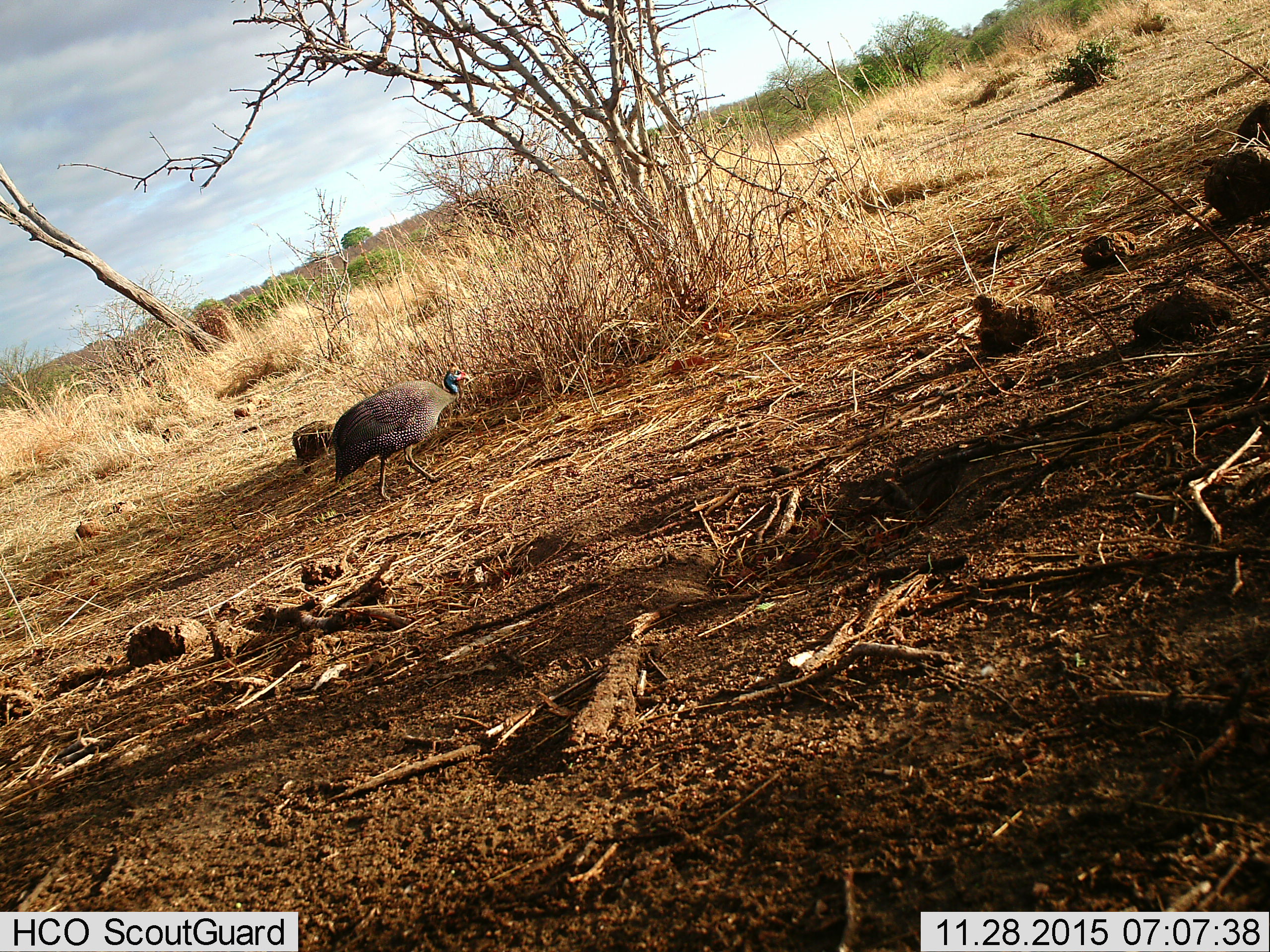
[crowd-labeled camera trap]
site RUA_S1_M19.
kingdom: Animalia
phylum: Chordata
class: Aves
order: Galliformes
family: Numididae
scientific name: Numididae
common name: guineafowl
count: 1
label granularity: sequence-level